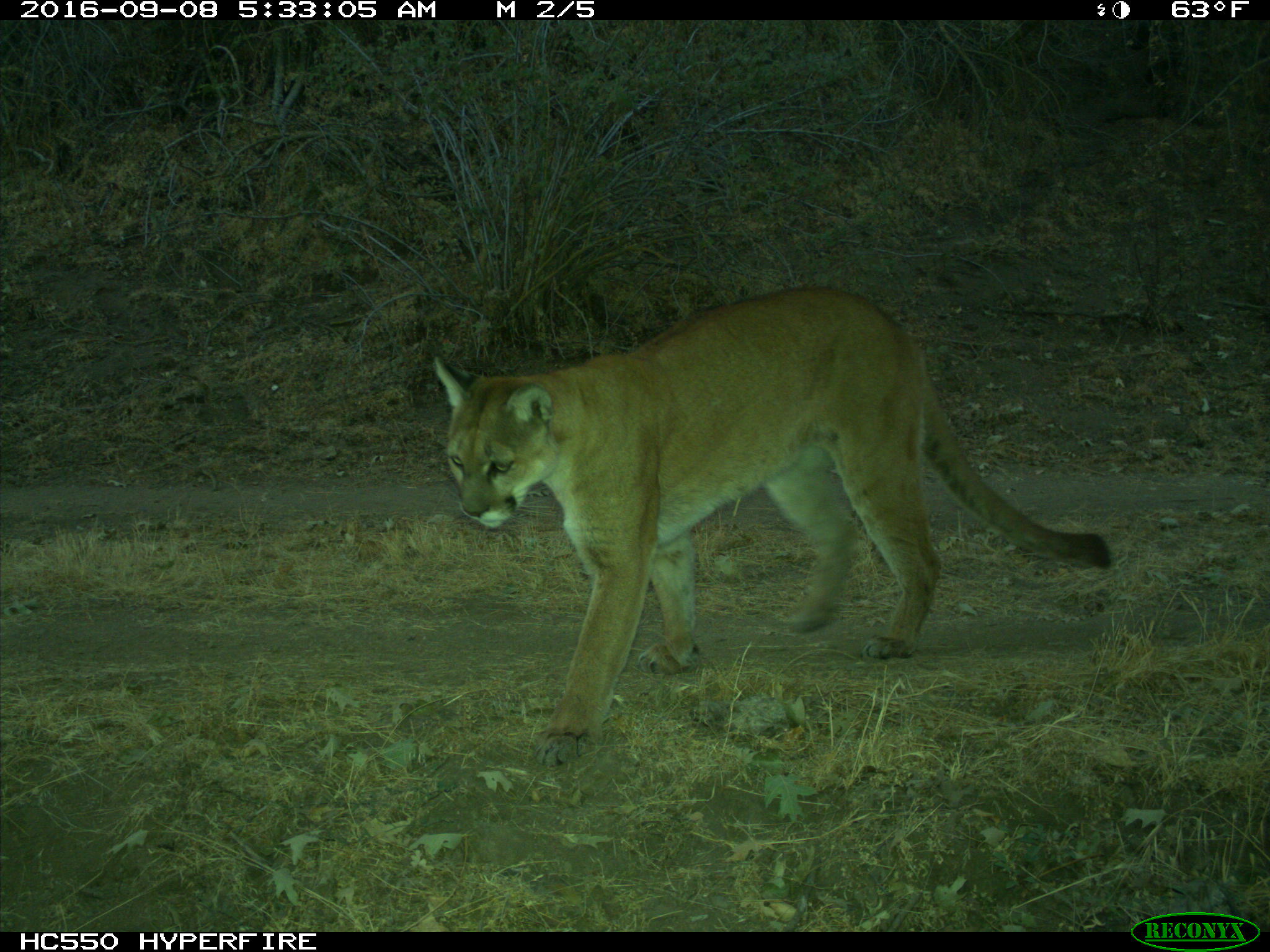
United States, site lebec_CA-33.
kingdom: Animalia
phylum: Chordata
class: Mammalia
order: Carnivora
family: Felidae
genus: Puma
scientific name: Puma concolor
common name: mountain lion